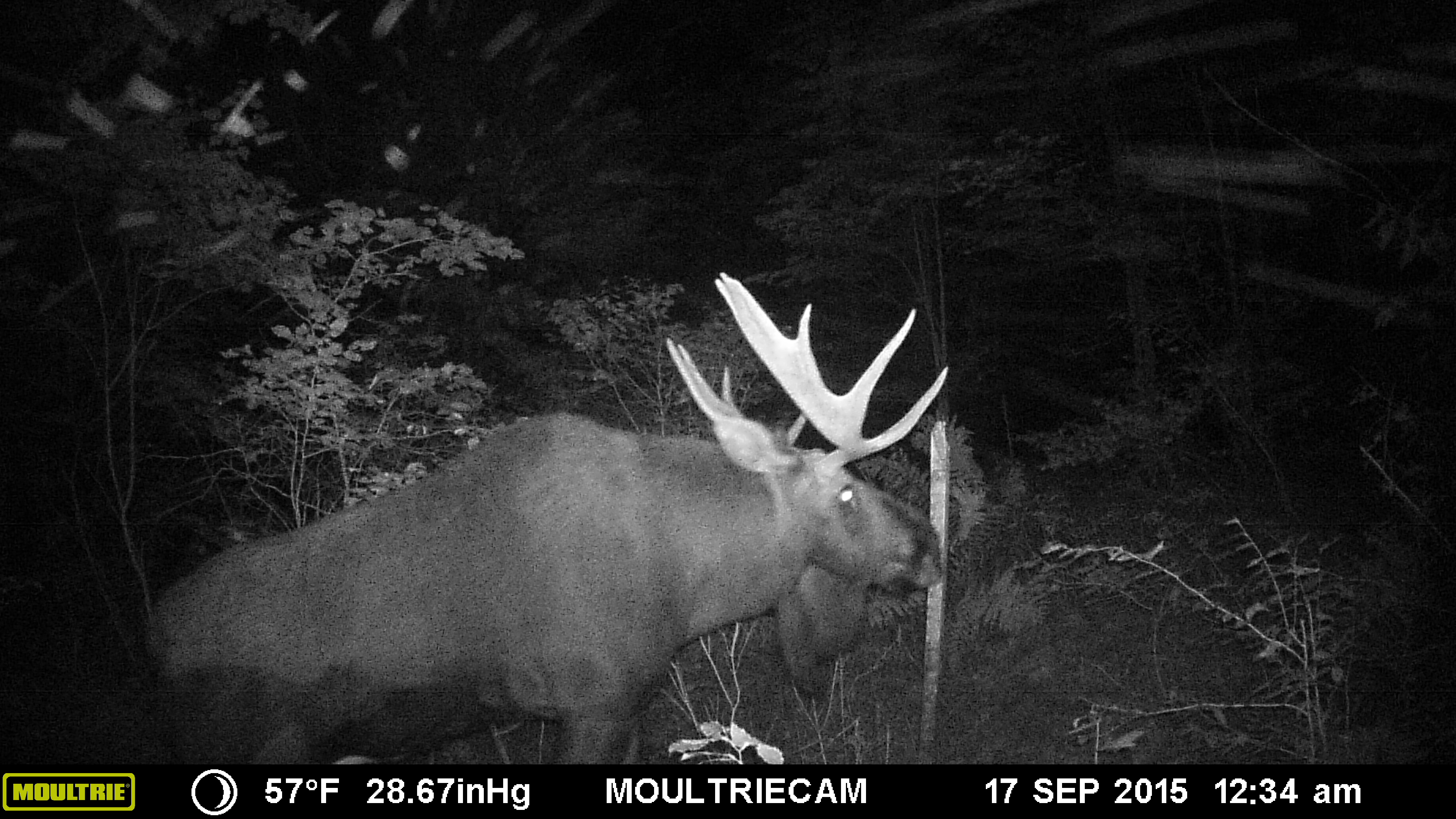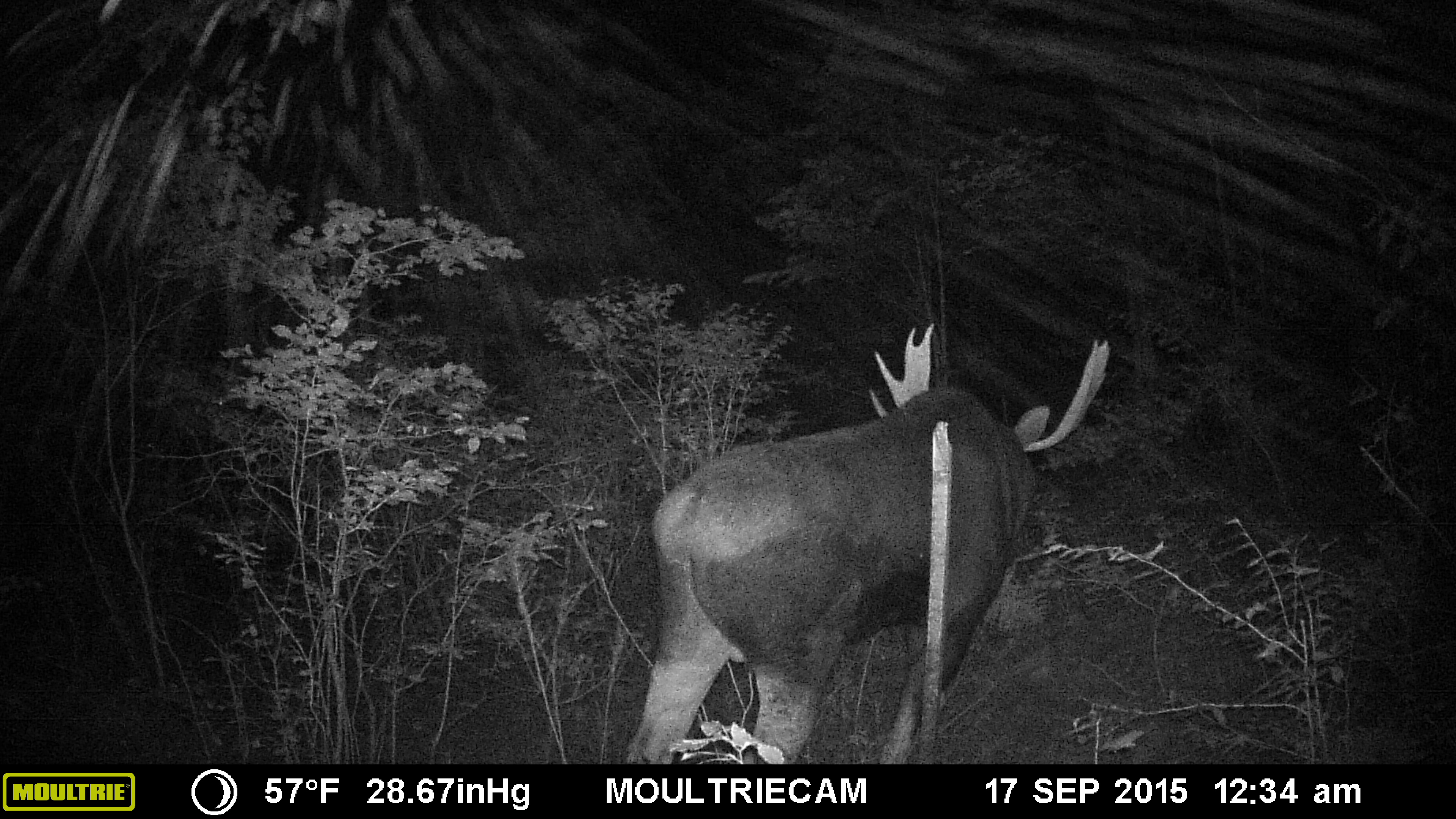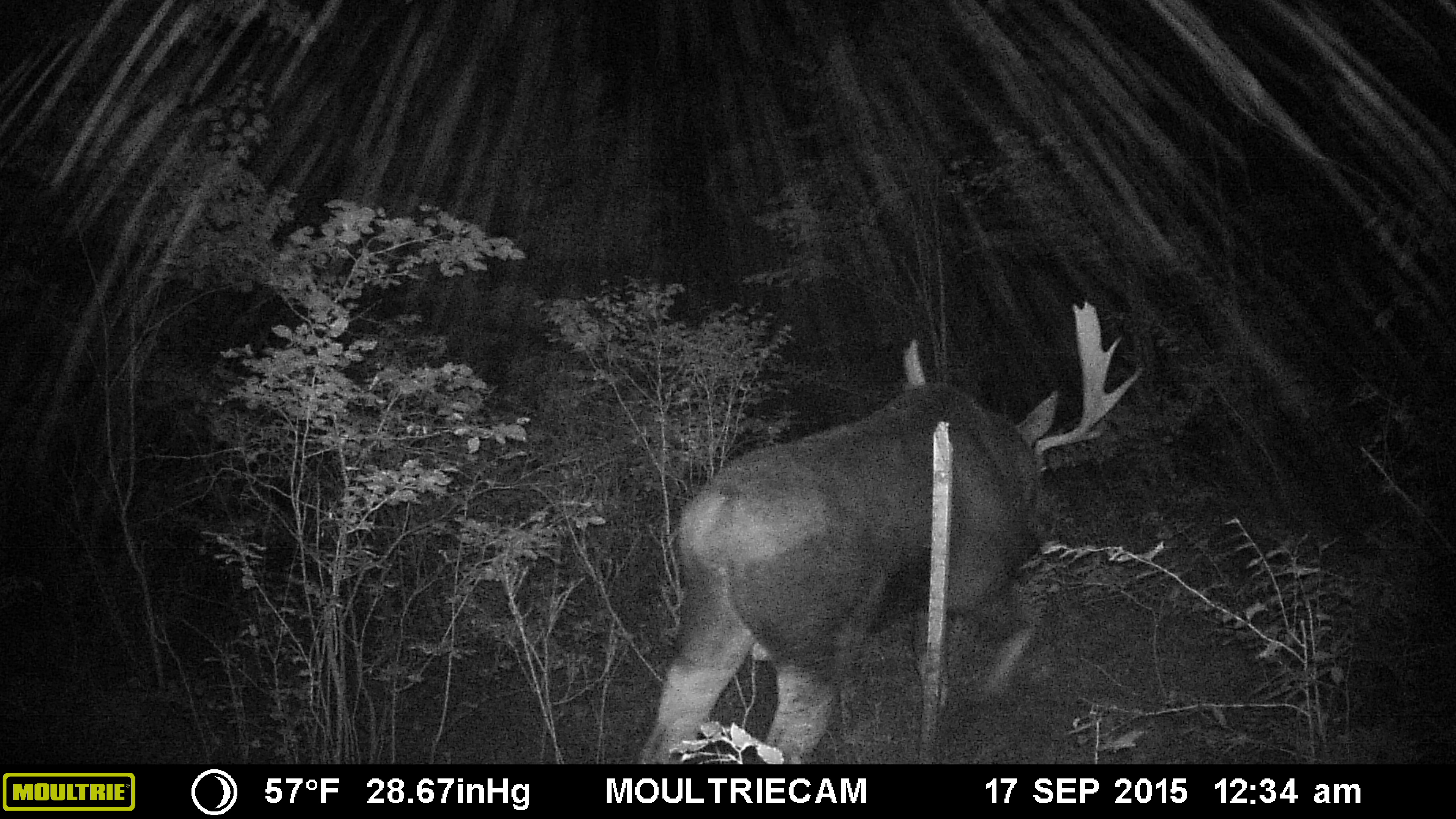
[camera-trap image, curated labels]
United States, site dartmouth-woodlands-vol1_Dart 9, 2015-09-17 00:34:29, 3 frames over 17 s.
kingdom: Animalia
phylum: Chordata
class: Mammalia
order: Artiodactyla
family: Cervidae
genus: Alces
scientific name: Alces alces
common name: moose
Moose (Alces alces).